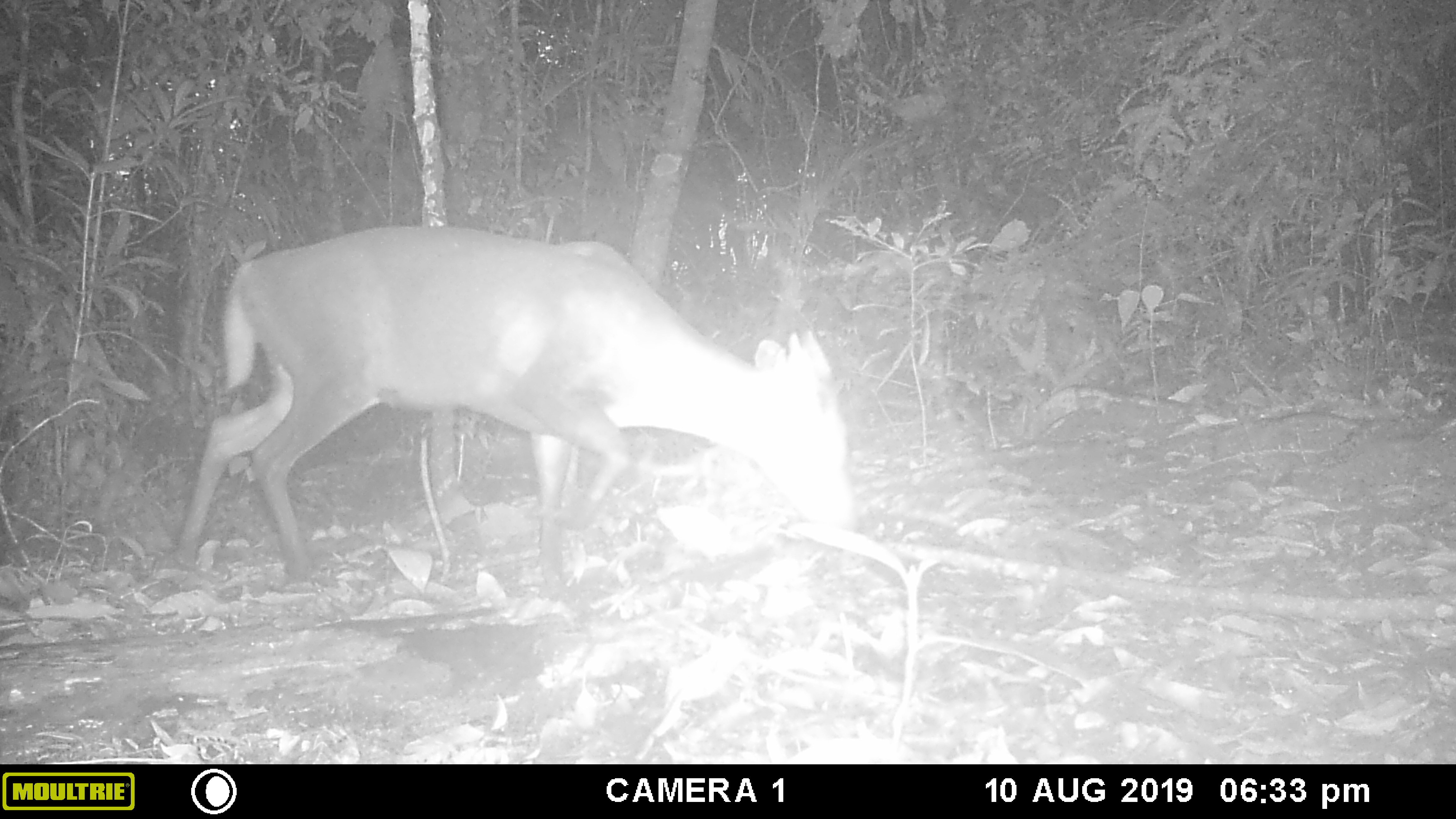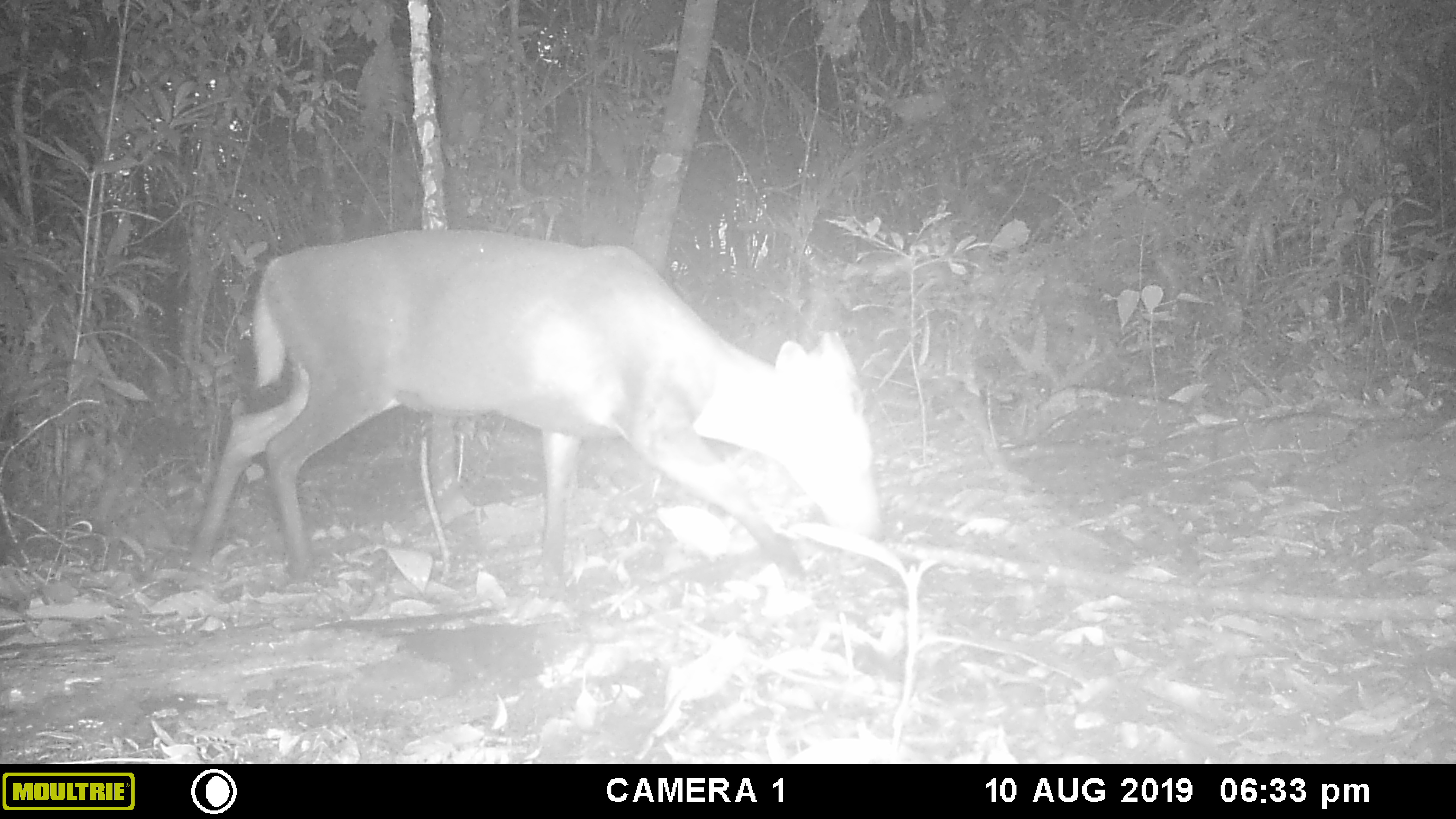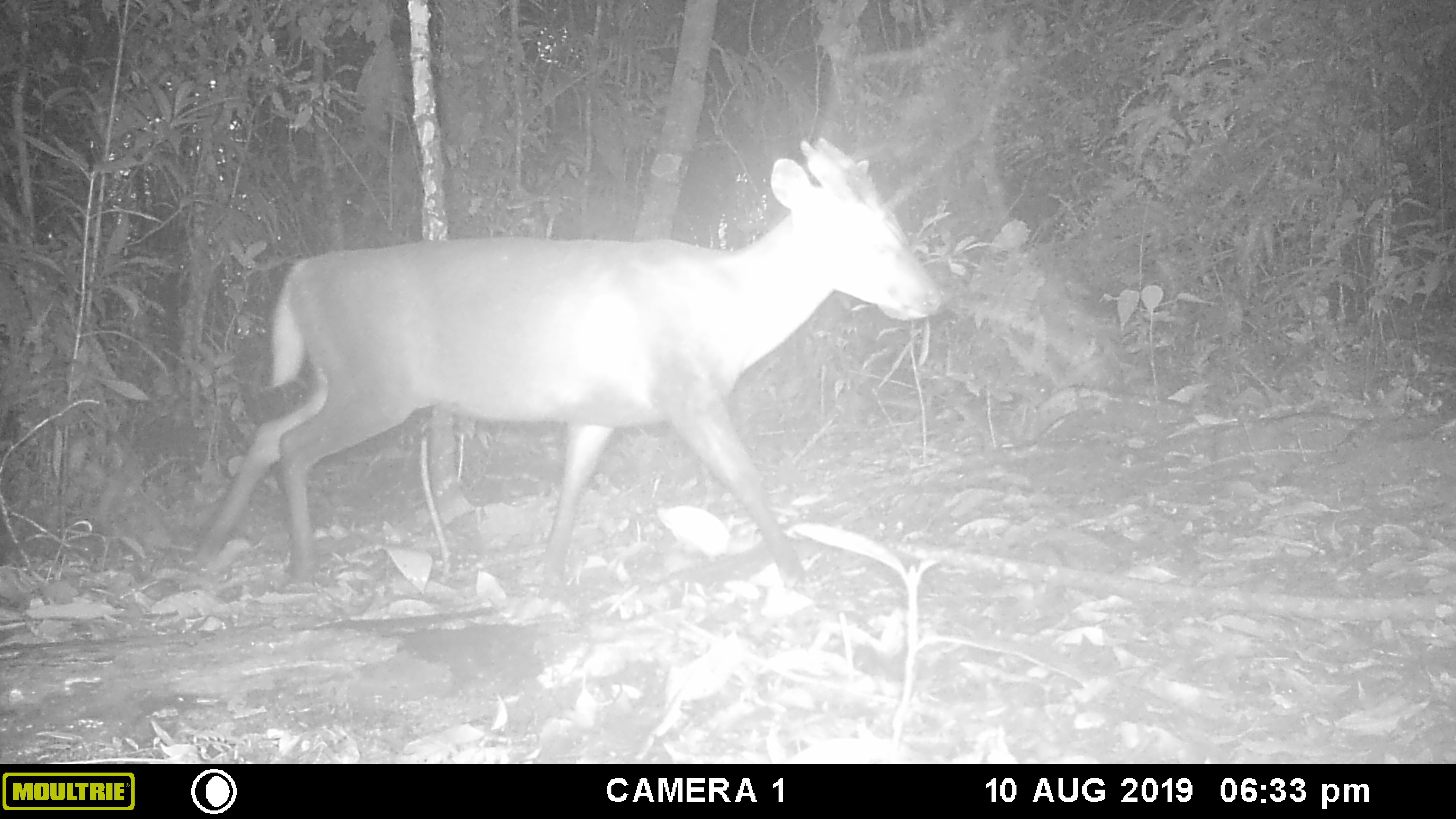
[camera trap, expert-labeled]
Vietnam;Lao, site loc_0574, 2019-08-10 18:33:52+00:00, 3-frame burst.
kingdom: Animalia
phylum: Chordata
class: Mammalia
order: Artiodactyla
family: Cervidae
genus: Muntiacus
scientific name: Muntiacus rooseveltorum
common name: roosevelt's muntjac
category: roosevelts muntjac group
Roosevelts muntjac group (roosevelt's muntjac) (Muntiacus rooseveltorum). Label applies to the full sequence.